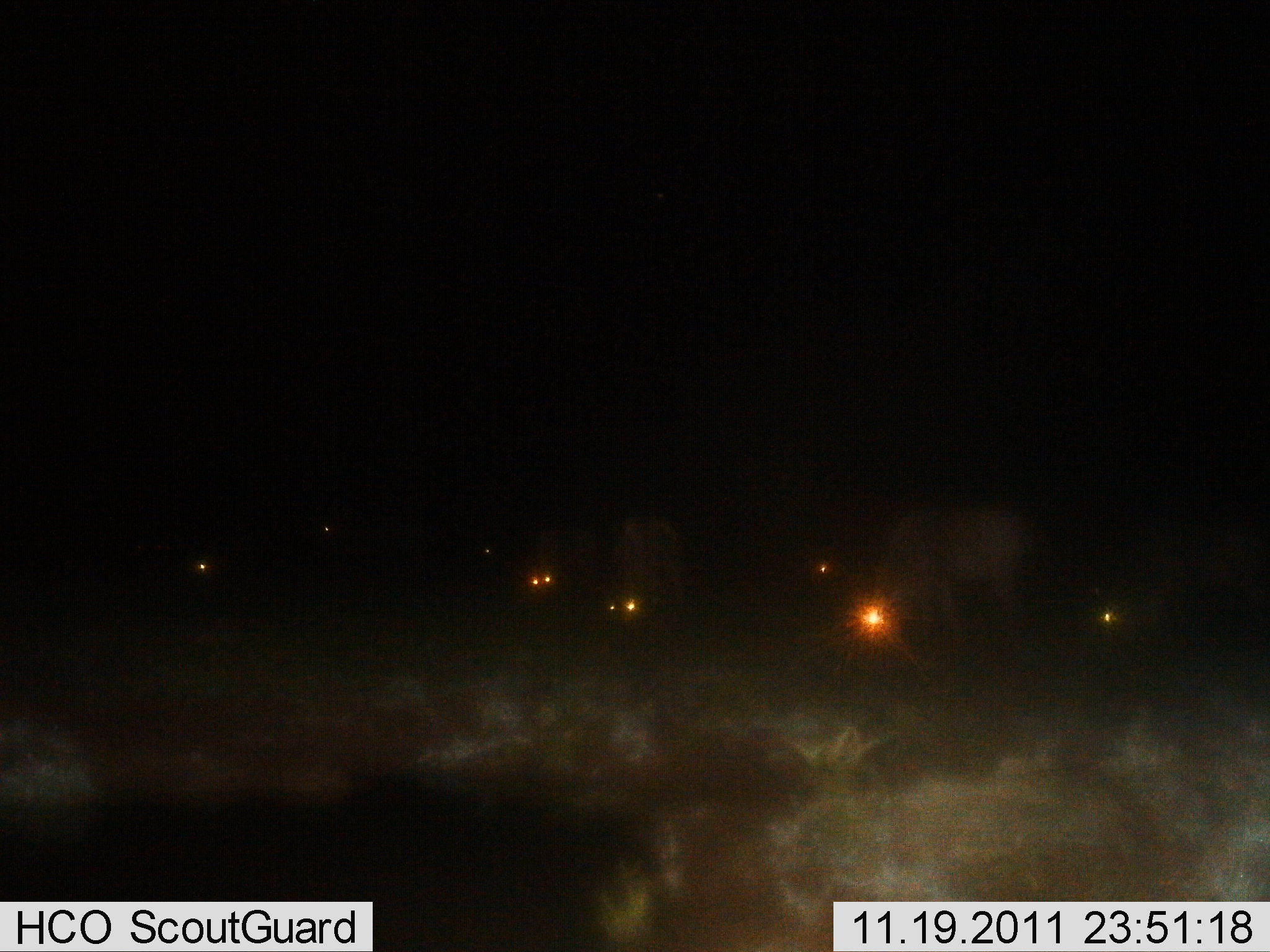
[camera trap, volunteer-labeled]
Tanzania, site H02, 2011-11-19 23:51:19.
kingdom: Animalia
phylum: Chordata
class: Mammalia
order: Artiodactyla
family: Bovidae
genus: Connochaetes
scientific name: Connochaetes taurinus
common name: blue wildebeest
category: wildebeest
Wildebeest (blue wildebeest) (Connochaetes taurinus), count 8. Behavior (volunteer vote fractions): standing 25%, resting 0%, moving 0%, interacting 0%. Young present (vote fraction): 0%. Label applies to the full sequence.